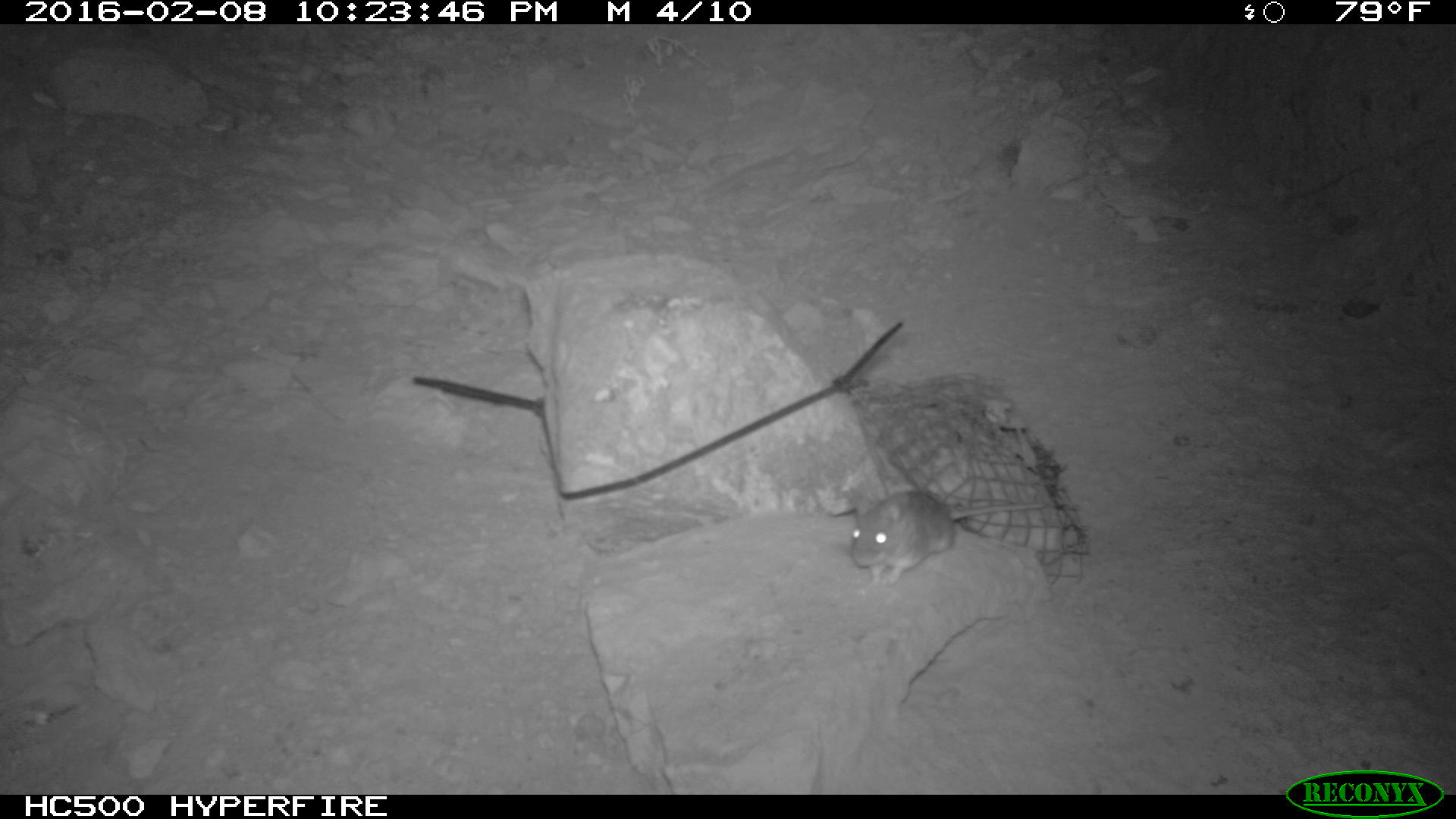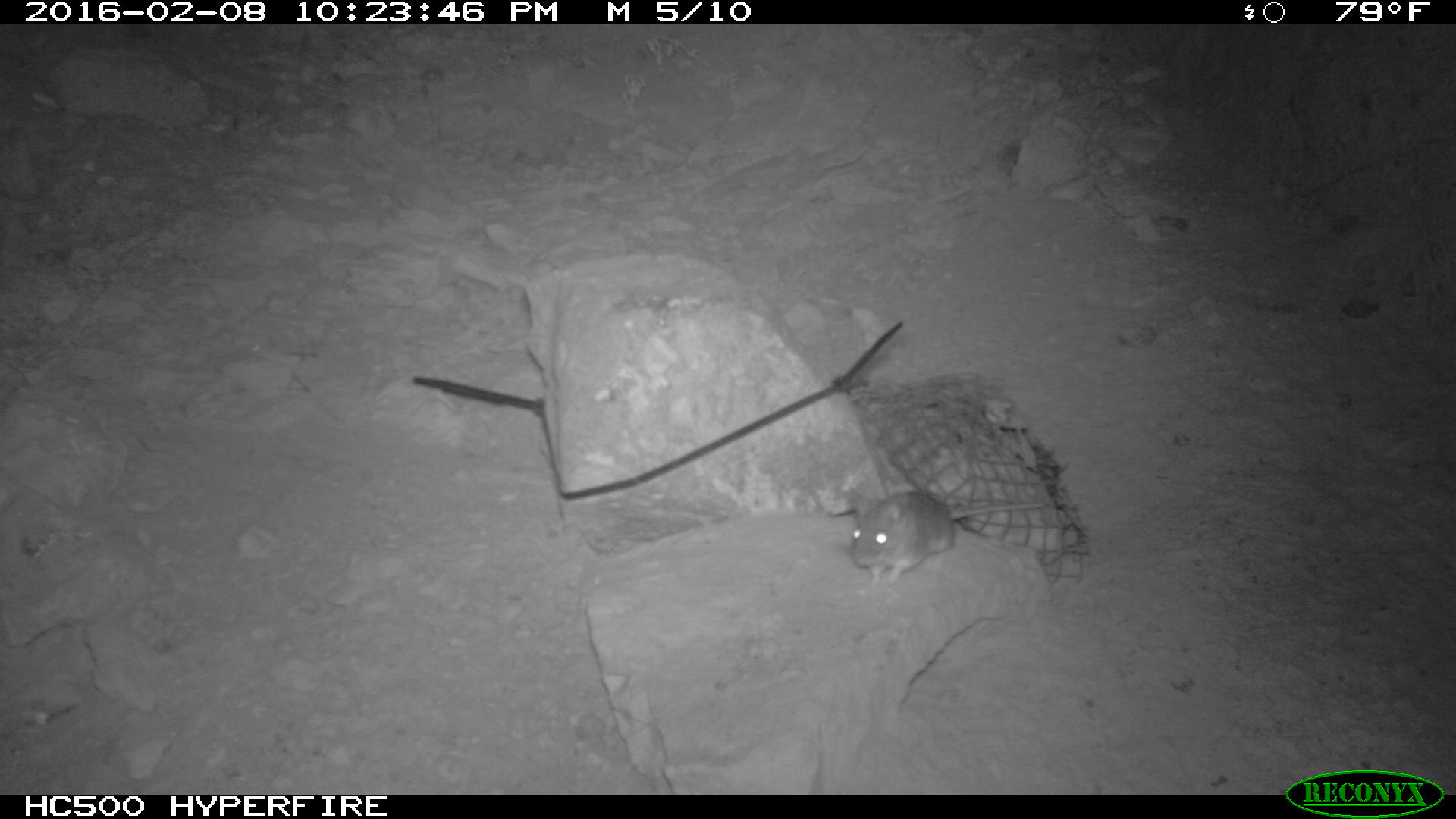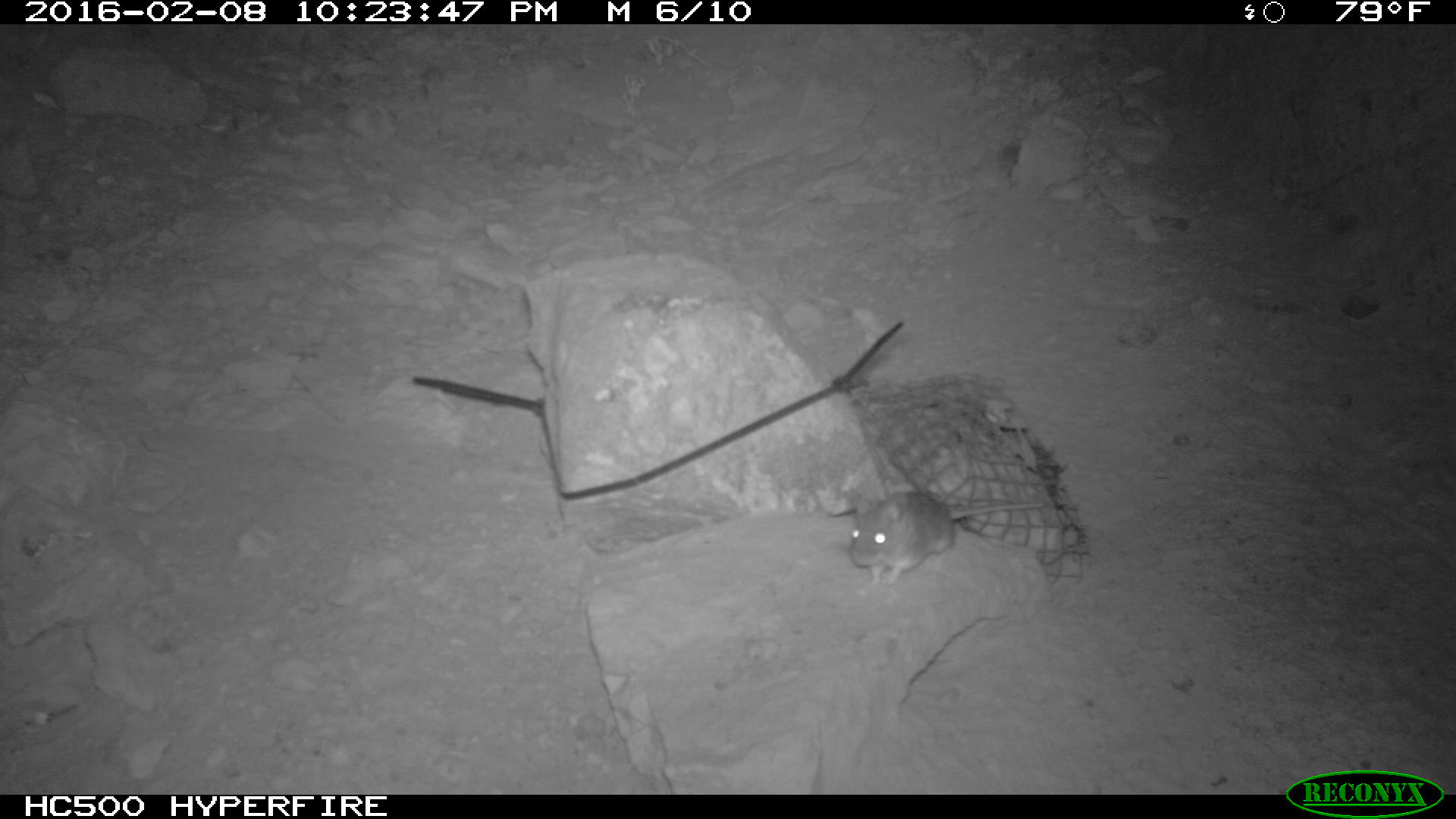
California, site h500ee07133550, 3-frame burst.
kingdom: Animalia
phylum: Chordata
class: Mammalia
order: Rodentia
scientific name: Rodentia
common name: rodent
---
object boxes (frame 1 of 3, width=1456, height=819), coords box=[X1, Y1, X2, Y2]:
rodent: box=[843, 483, 1050, 597]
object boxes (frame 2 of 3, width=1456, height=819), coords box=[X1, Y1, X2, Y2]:
rodent: box=[848, 488, 1044, 588]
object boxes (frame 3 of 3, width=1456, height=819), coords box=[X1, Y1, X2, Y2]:
rodent: box=[850, 491, 1045, 586]